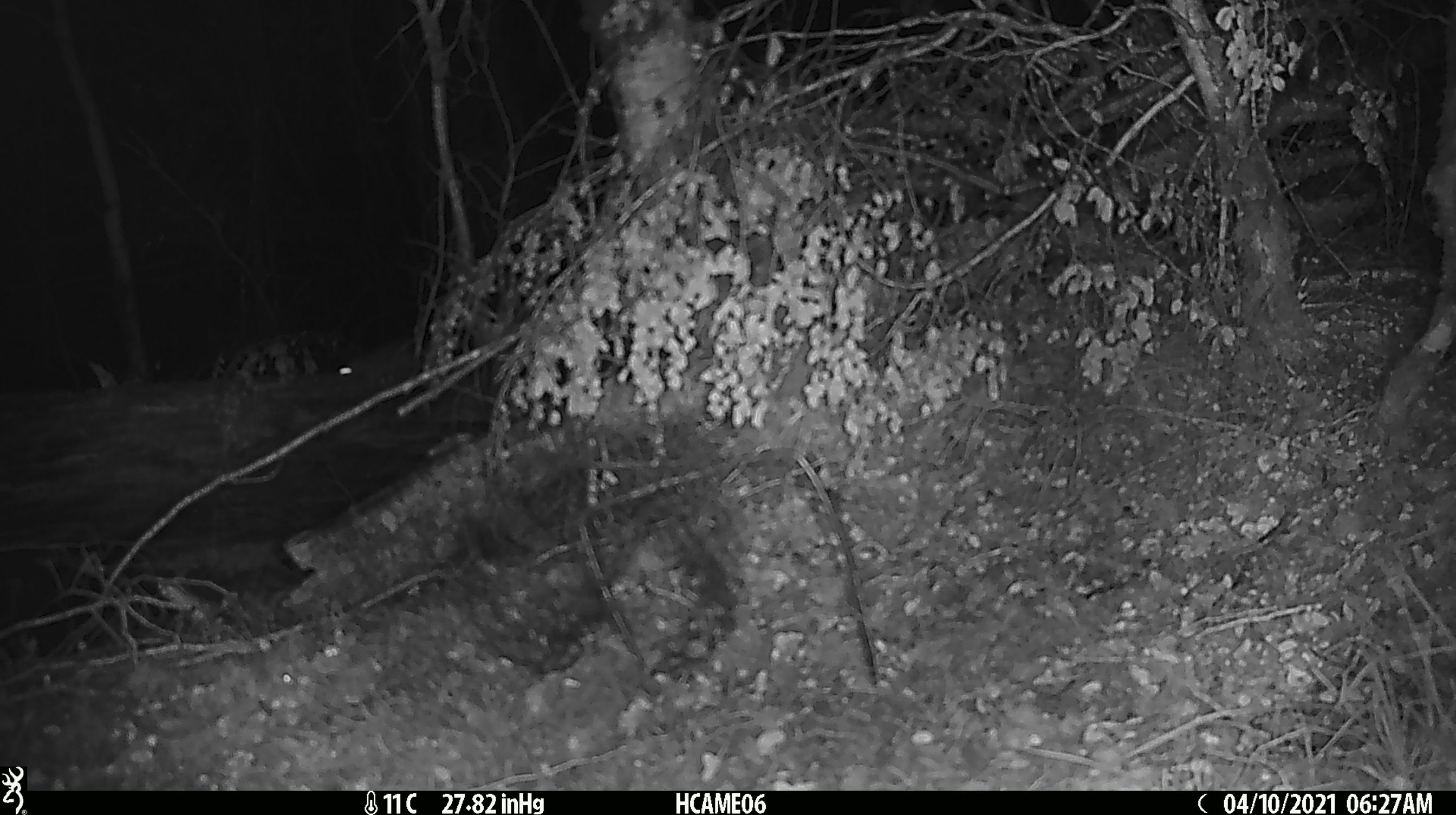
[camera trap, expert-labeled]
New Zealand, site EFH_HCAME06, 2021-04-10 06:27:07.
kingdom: Animalia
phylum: Chordata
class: Mammalia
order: Rodentia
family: Muridae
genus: Rattus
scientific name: Rattus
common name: rat